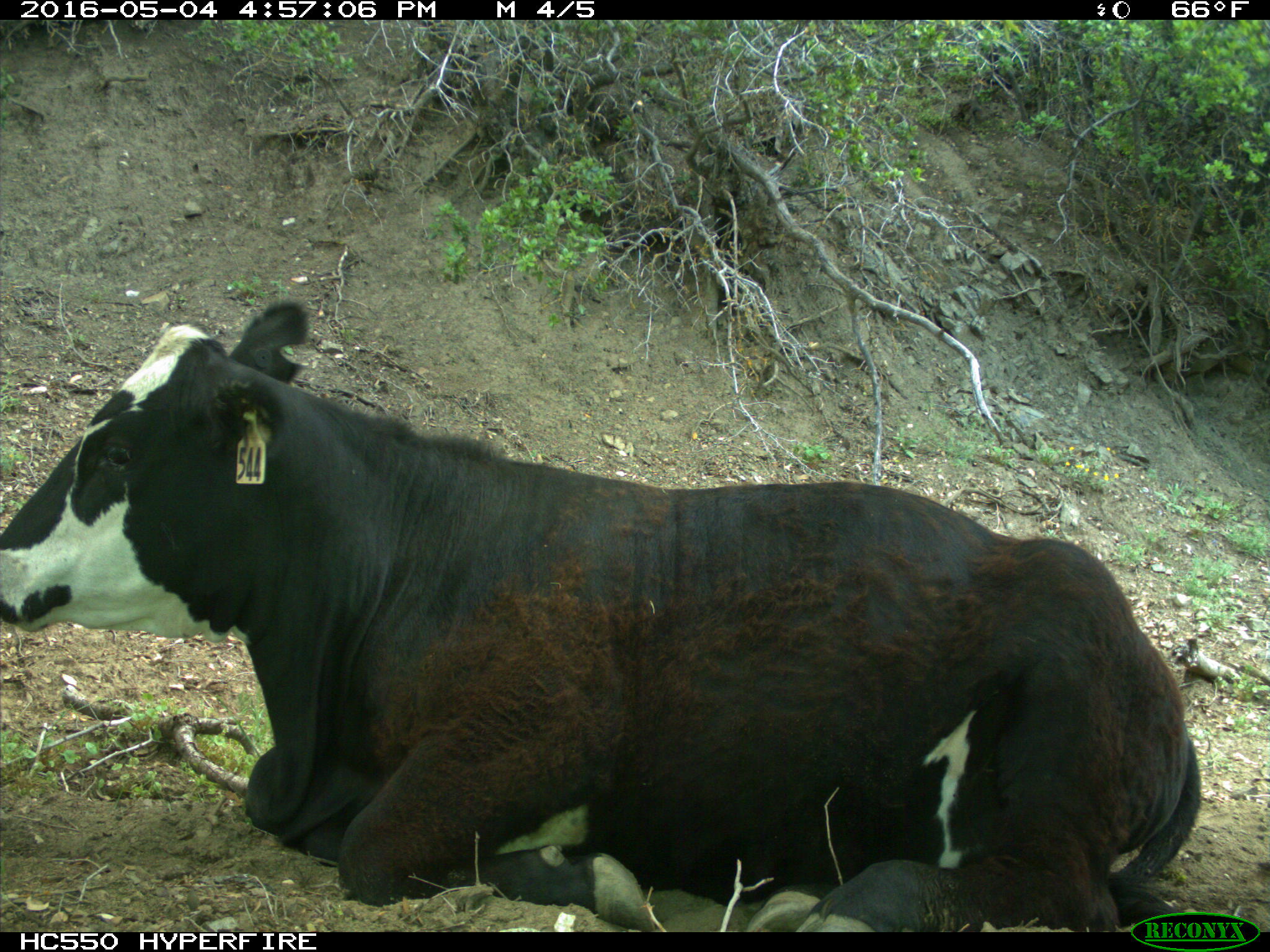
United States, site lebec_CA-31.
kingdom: Animalia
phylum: Chordata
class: Mammalia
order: Artiodactyla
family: Bovidae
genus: Bos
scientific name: Bos taurus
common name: domestic cow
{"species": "Bos taurus (domestic cow)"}